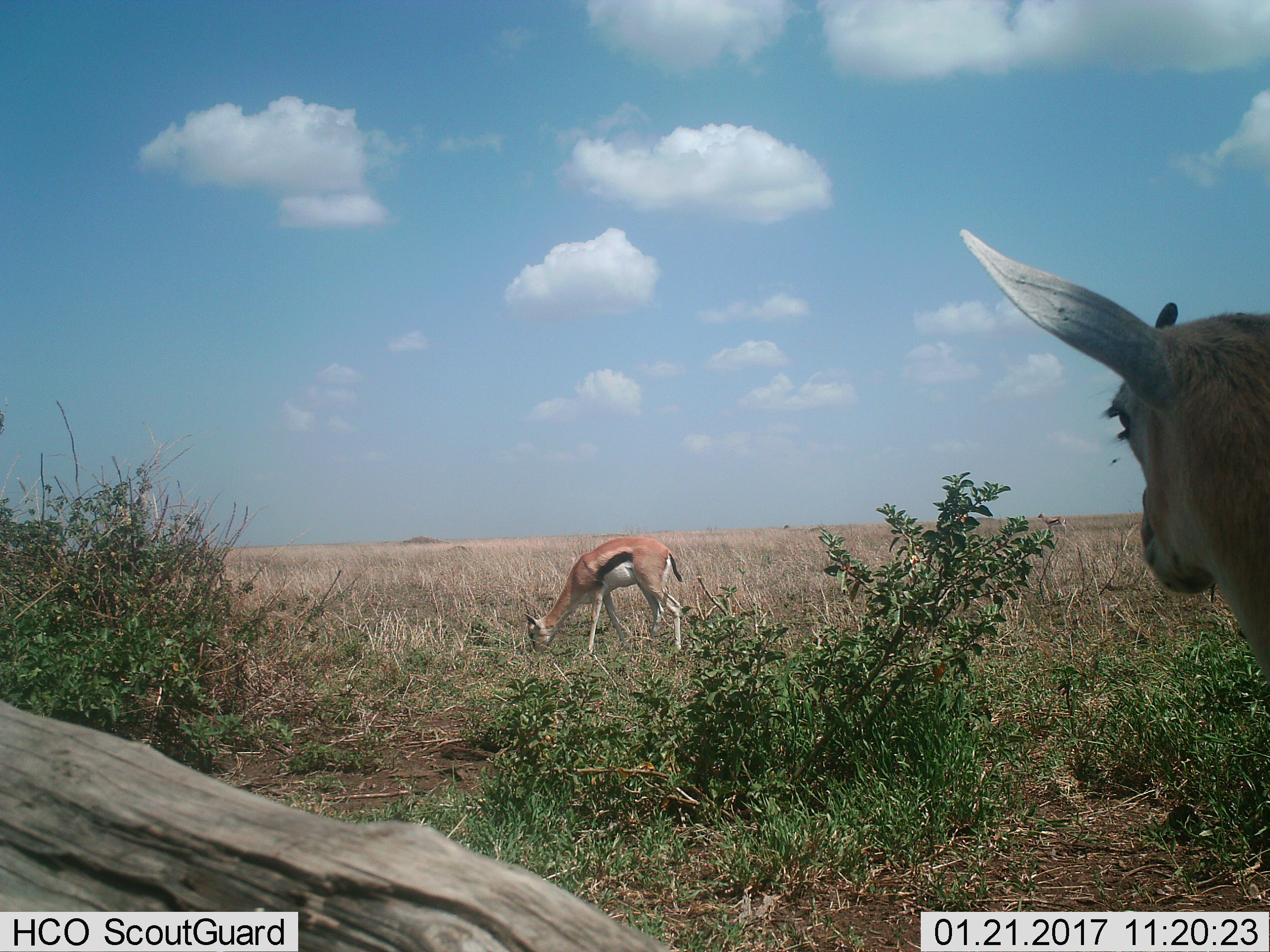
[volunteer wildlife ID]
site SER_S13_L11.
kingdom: Animalia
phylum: Chordata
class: Mammalia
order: Artiodactyla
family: Bovidae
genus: Eudorcas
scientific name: Eudorcas thomsonii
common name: thomson's gazelle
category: gazellethomsons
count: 2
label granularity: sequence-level